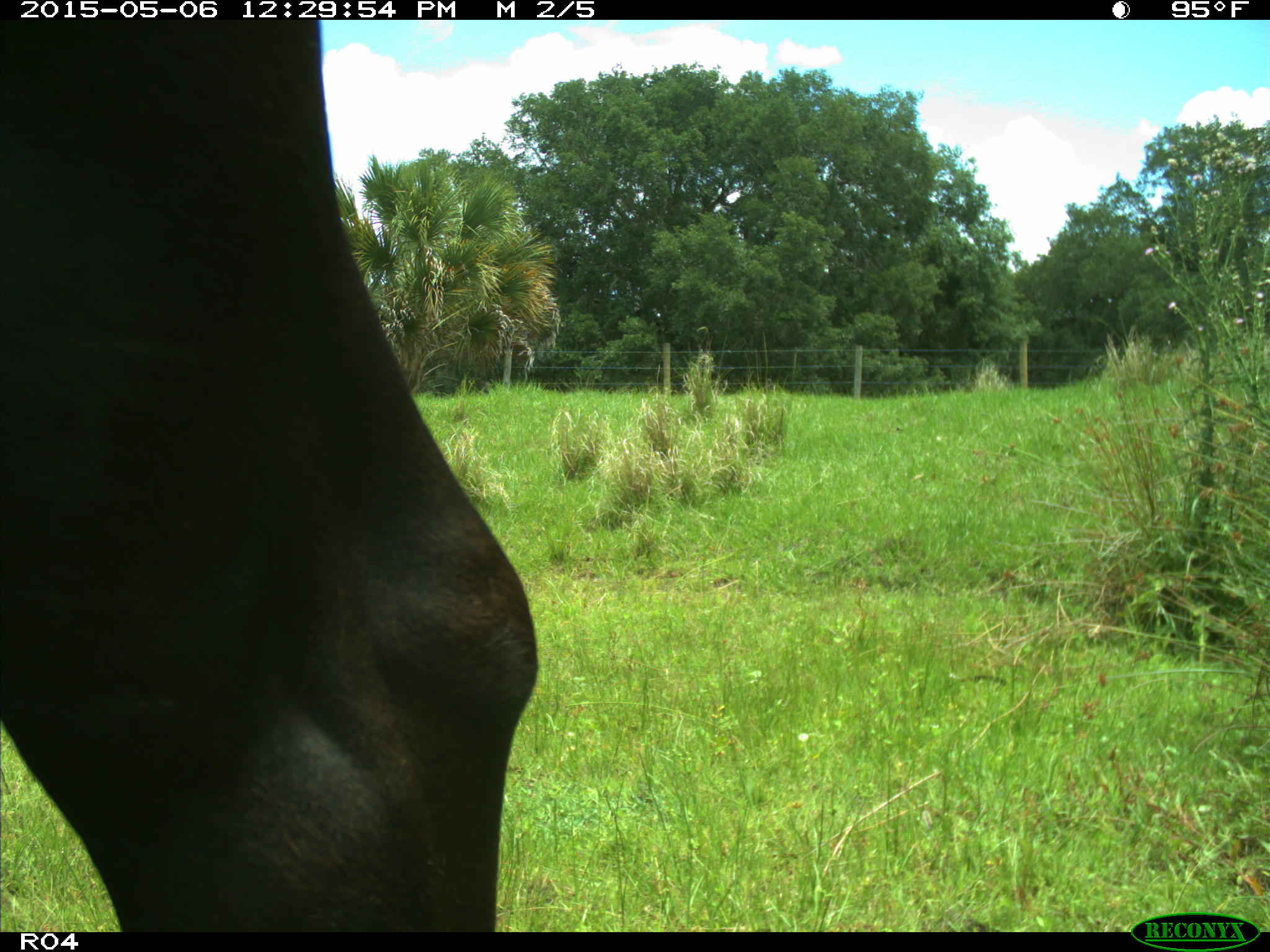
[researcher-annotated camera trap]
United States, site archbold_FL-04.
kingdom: Animalia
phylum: Chordata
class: Mammalia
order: Artiodactyla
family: Bovidae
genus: Bos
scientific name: Bos taurus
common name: domestic cow